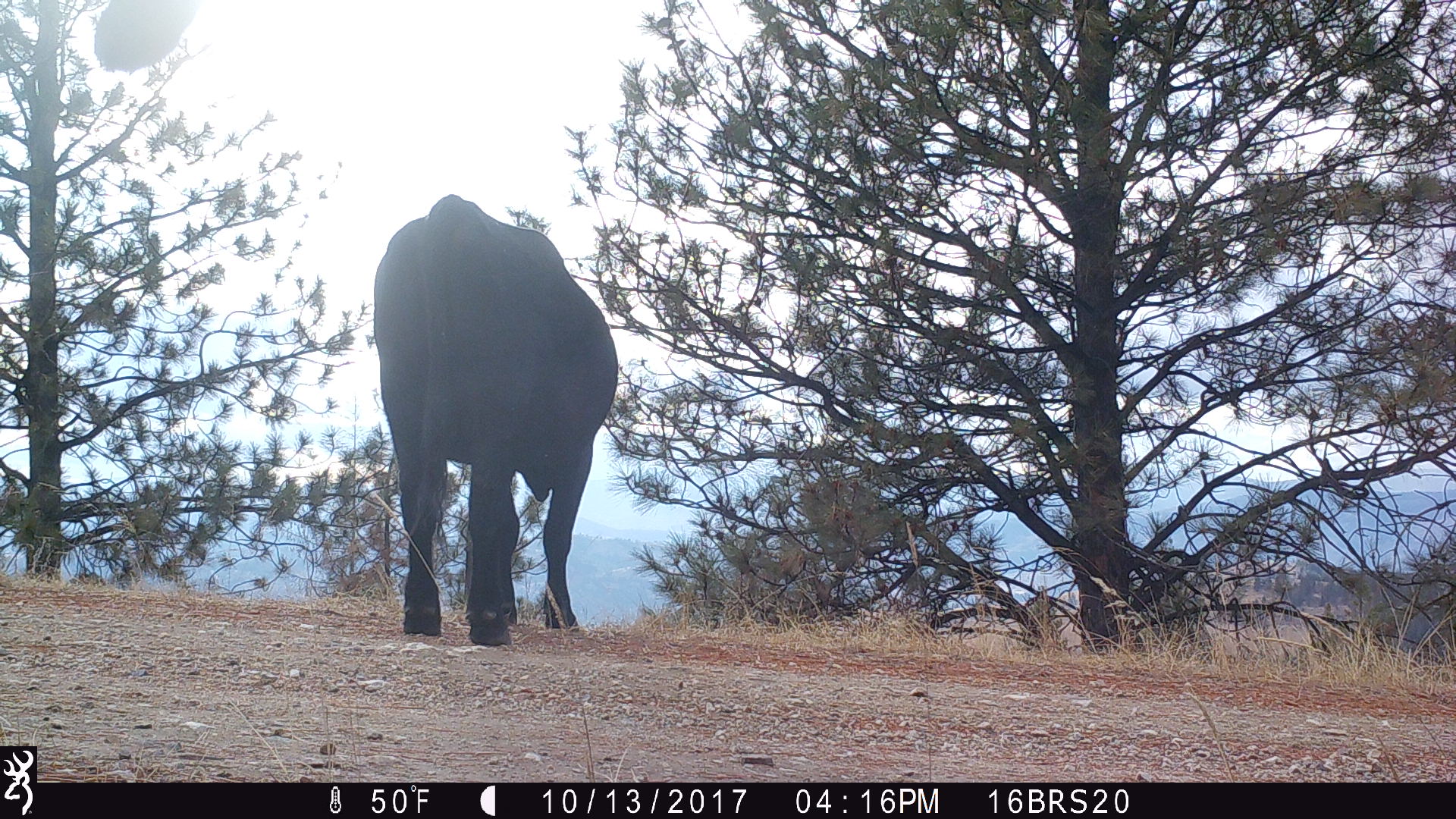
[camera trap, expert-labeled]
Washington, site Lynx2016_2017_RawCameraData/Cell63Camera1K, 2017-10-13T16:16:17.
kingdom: Animalia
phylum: Chordata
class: Mammalia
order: Artiodactyla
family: Bovidae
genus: Bos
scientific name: Bos taurus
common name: domestic cattle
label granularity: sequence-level